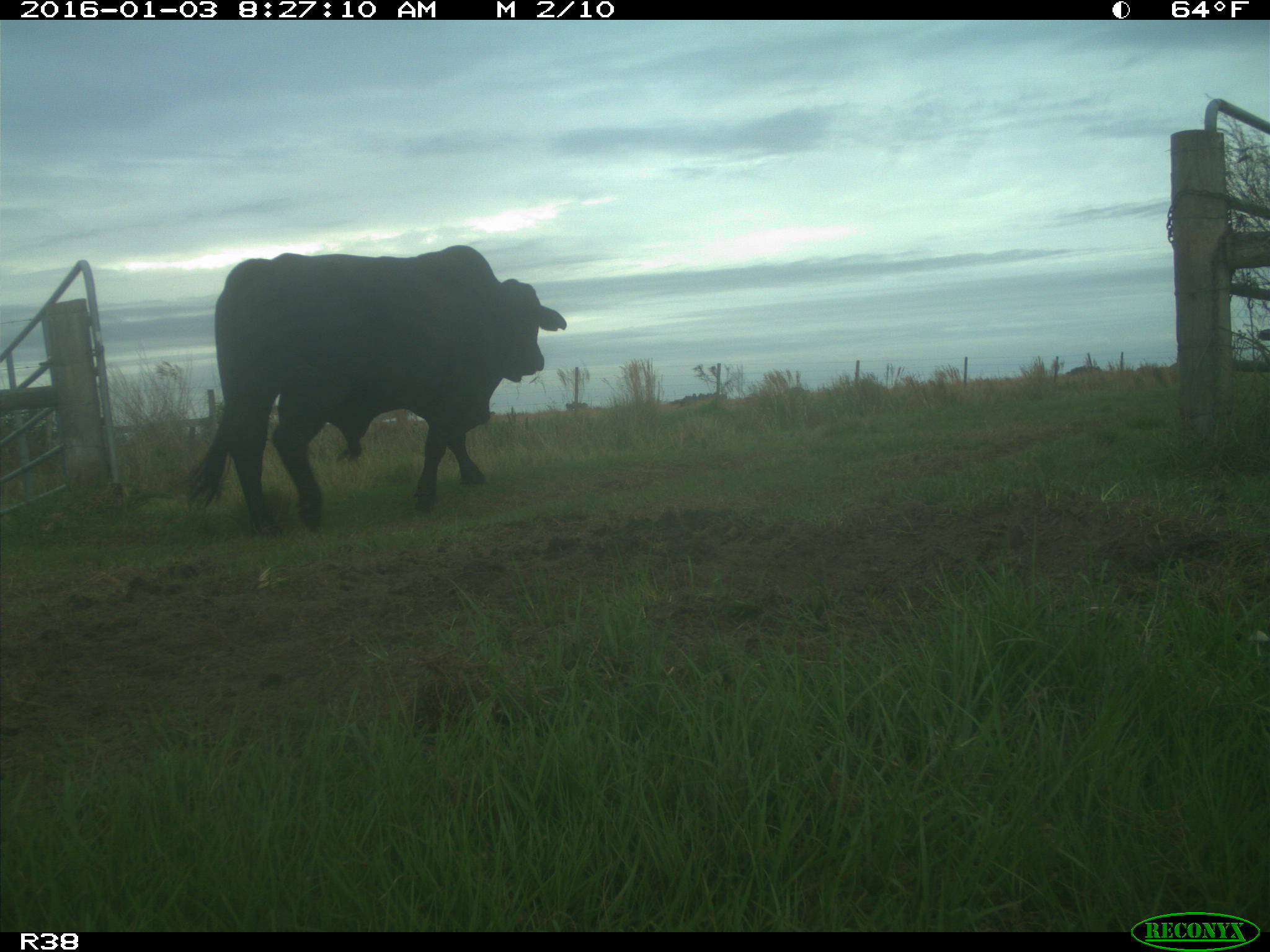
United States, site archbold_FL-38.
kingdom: Animalia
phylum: Chordata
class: Mammalia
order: Artiodactyla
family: Bovidae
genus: Bos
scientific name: Bos taurus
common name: domestic cow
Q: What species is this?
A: Bos taurus (domestic cow).